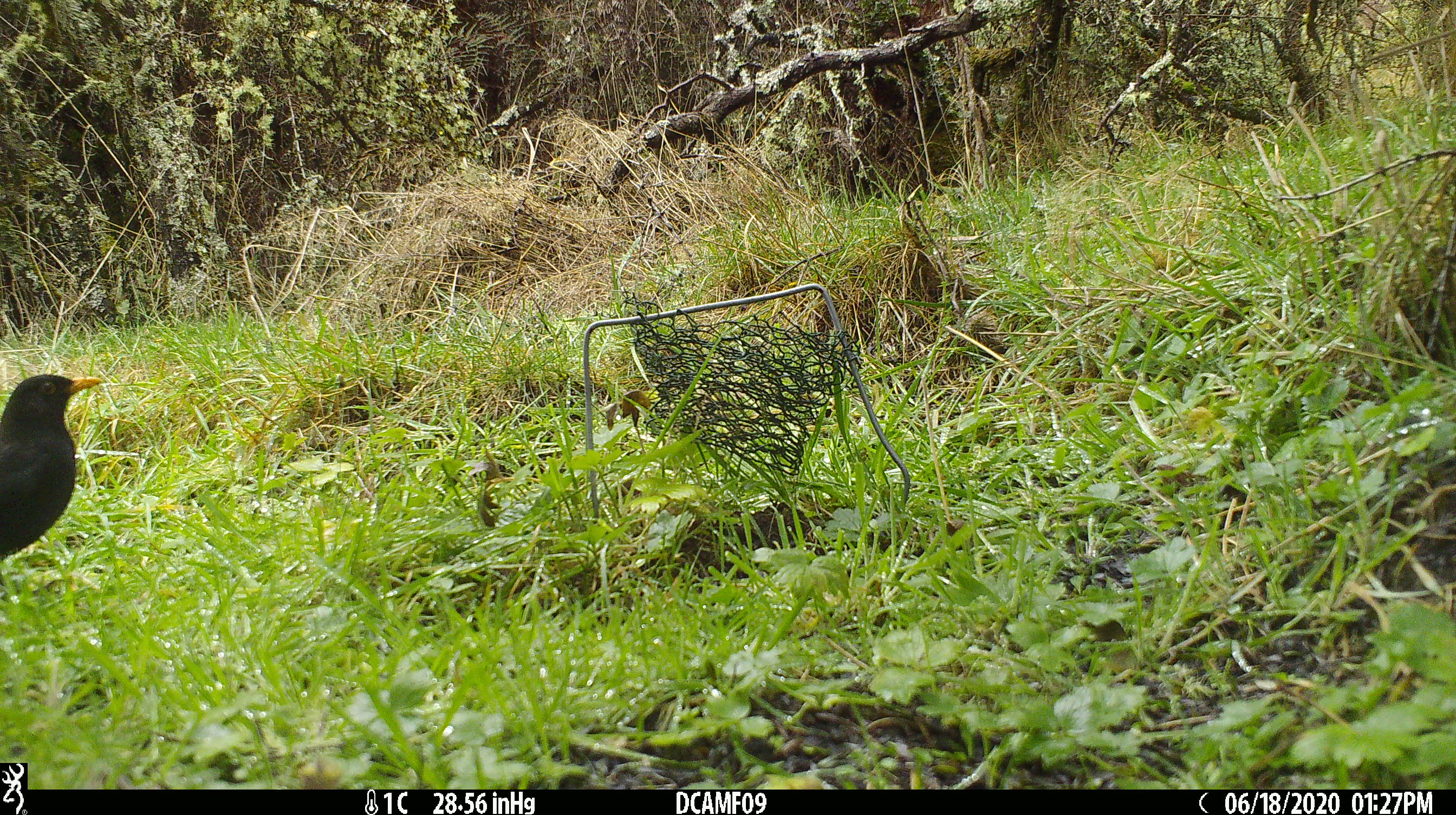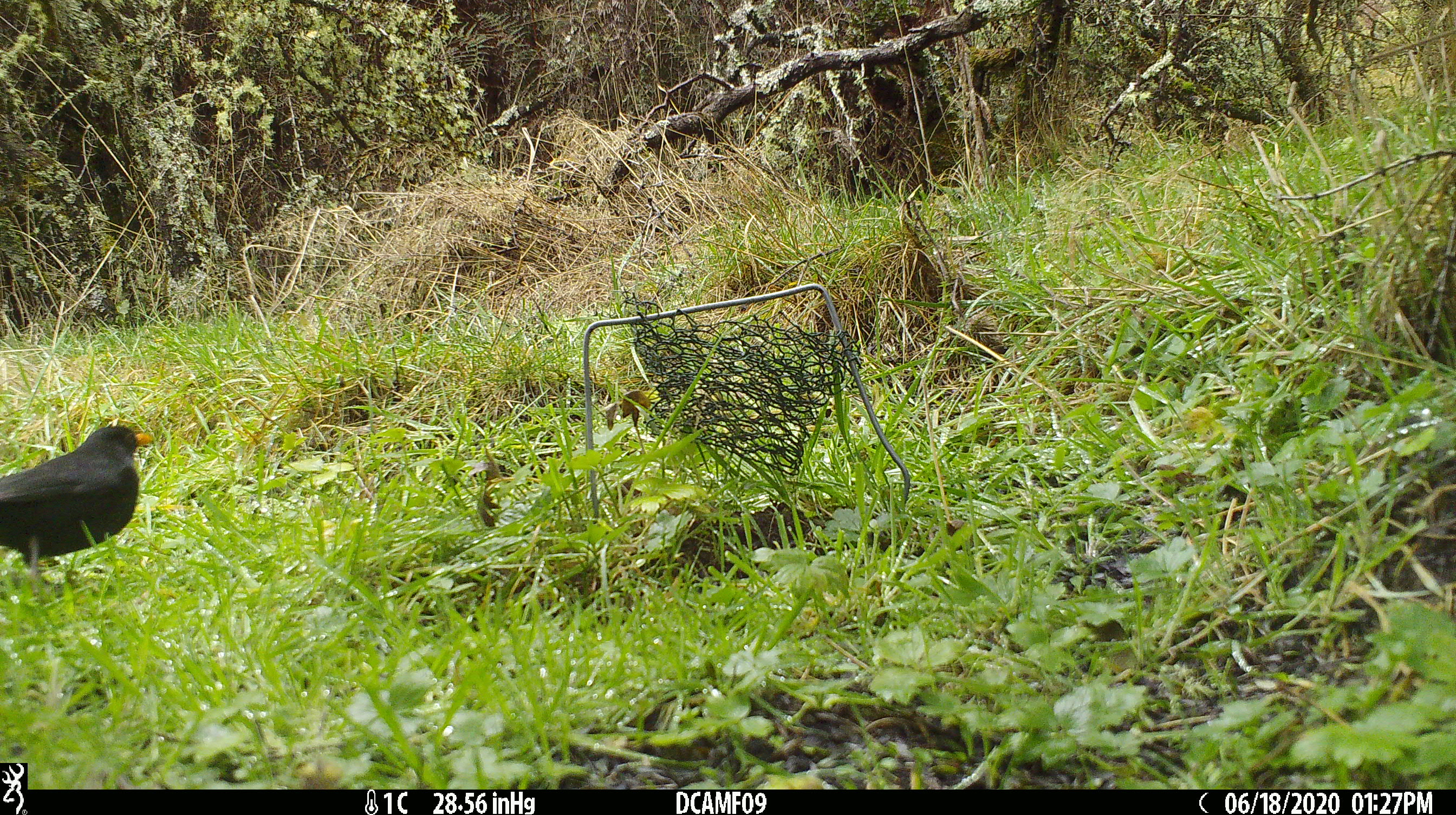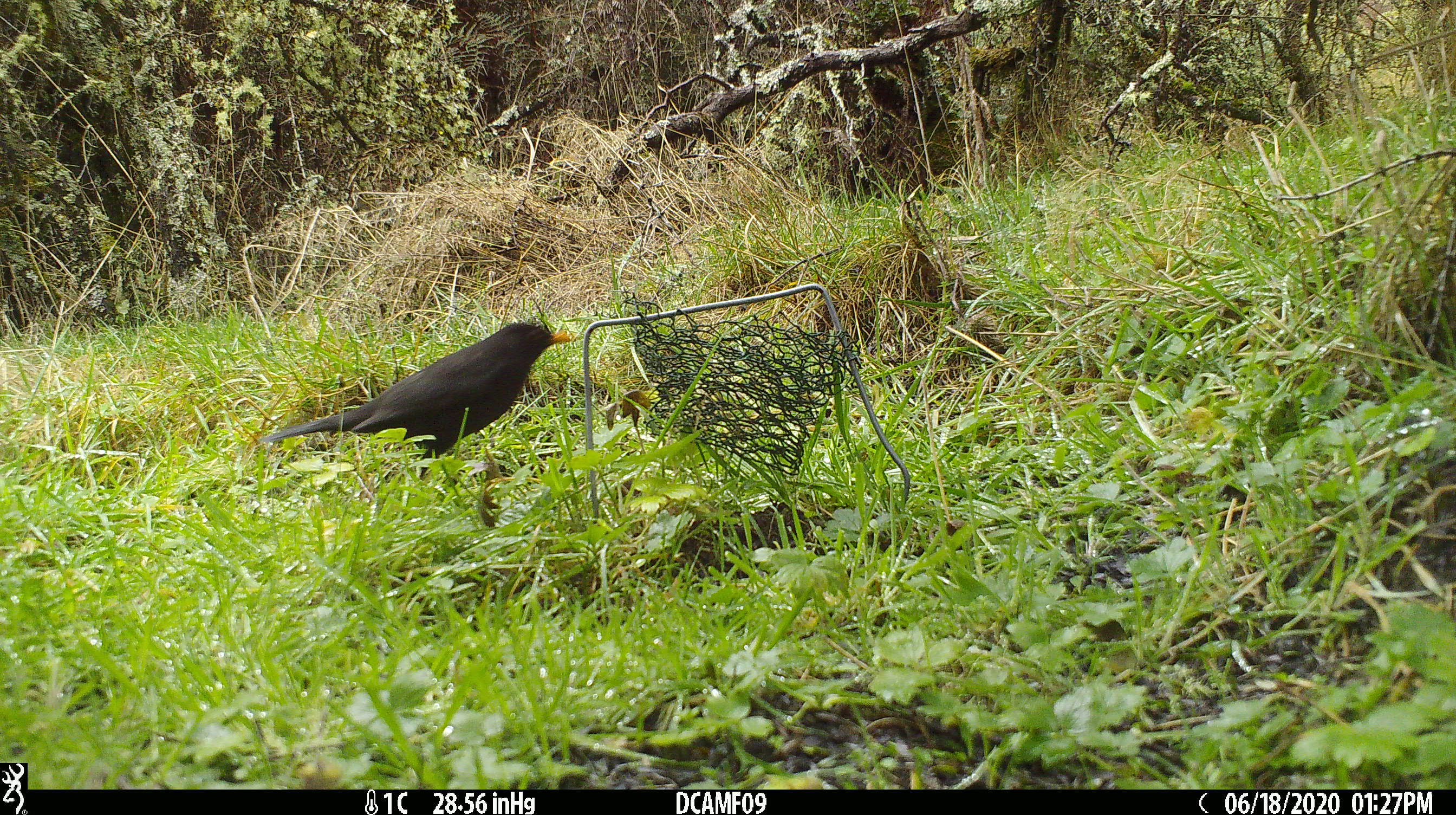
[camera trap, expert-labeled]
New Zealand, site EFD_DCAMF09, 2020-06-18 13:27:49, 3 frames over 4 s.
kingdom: Animalia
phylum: Chordata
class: Aves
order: Passeriformes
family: Turdidae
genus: Turdus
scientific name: Turdus merula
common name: eurasian blackbird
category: blackbird